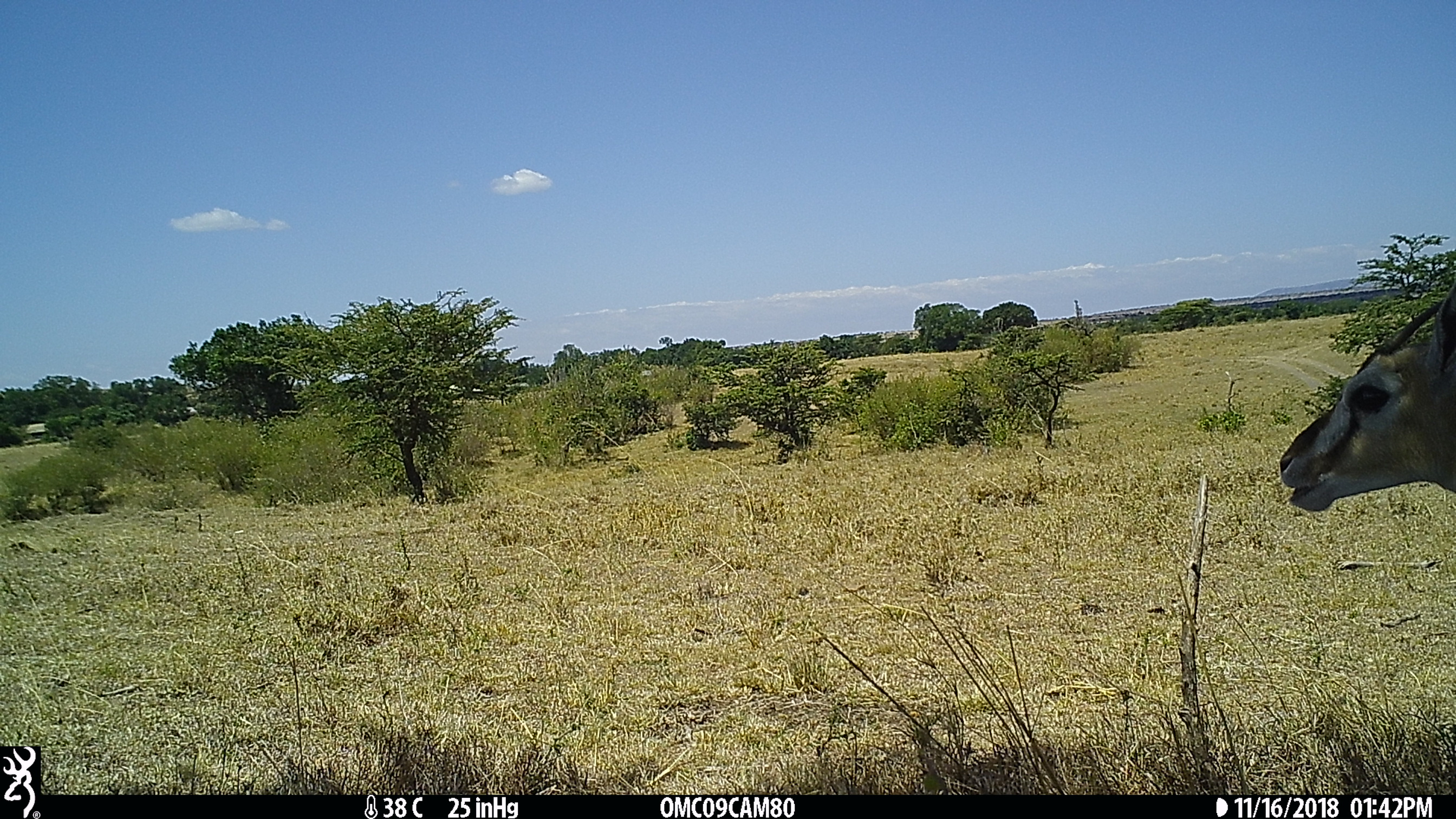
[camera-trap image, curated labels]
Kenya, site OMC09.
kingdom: Animalia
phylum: Chordata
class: Mammalia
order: Artiodactyla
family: Bovidae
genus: Eudorcas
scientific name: Eudorcas thomsonii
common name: thomon's gazelle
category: gazelle thomsons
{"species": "gazelle thomsons (thomon's gazelle) (Eudorcas thomsonii)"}